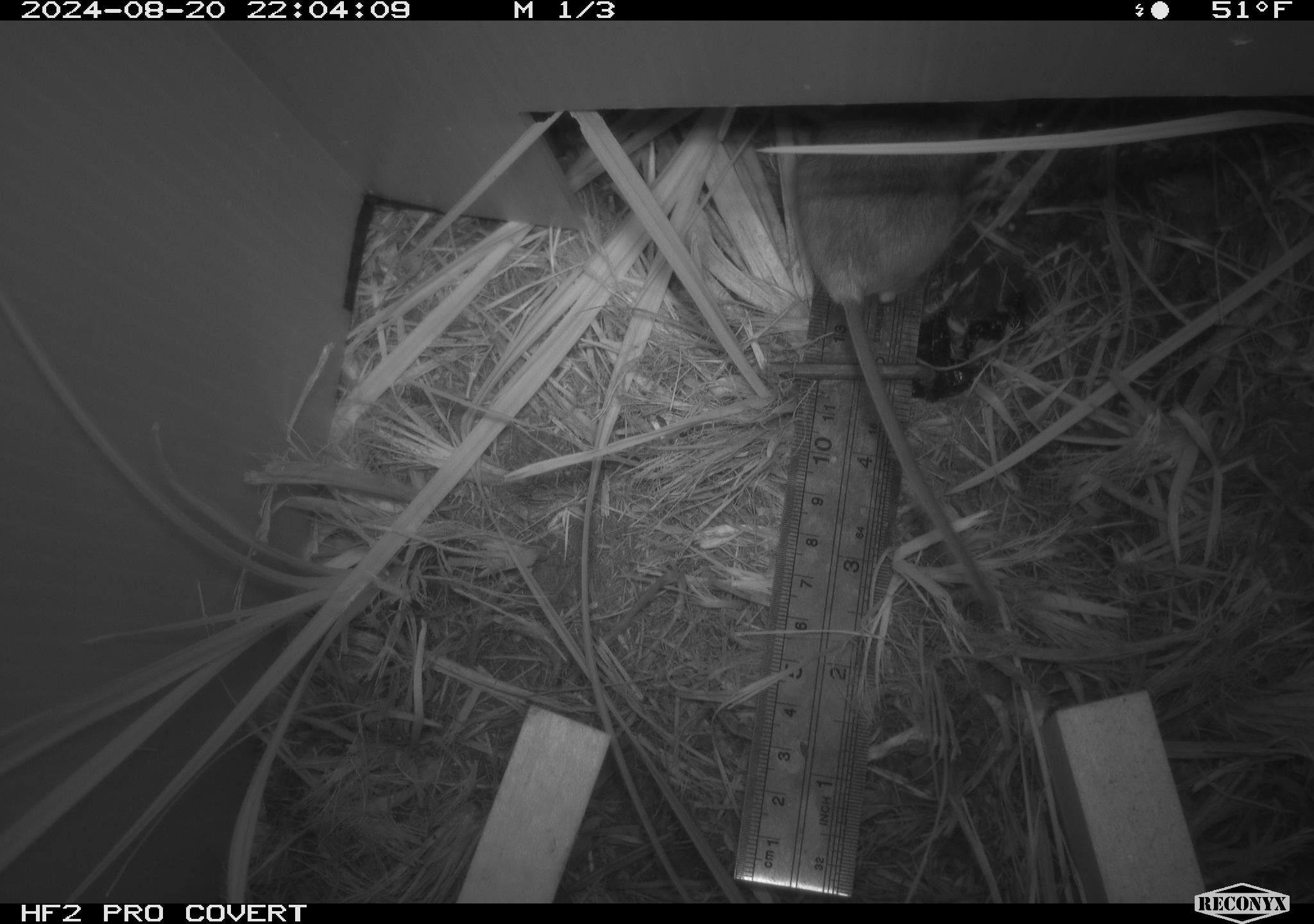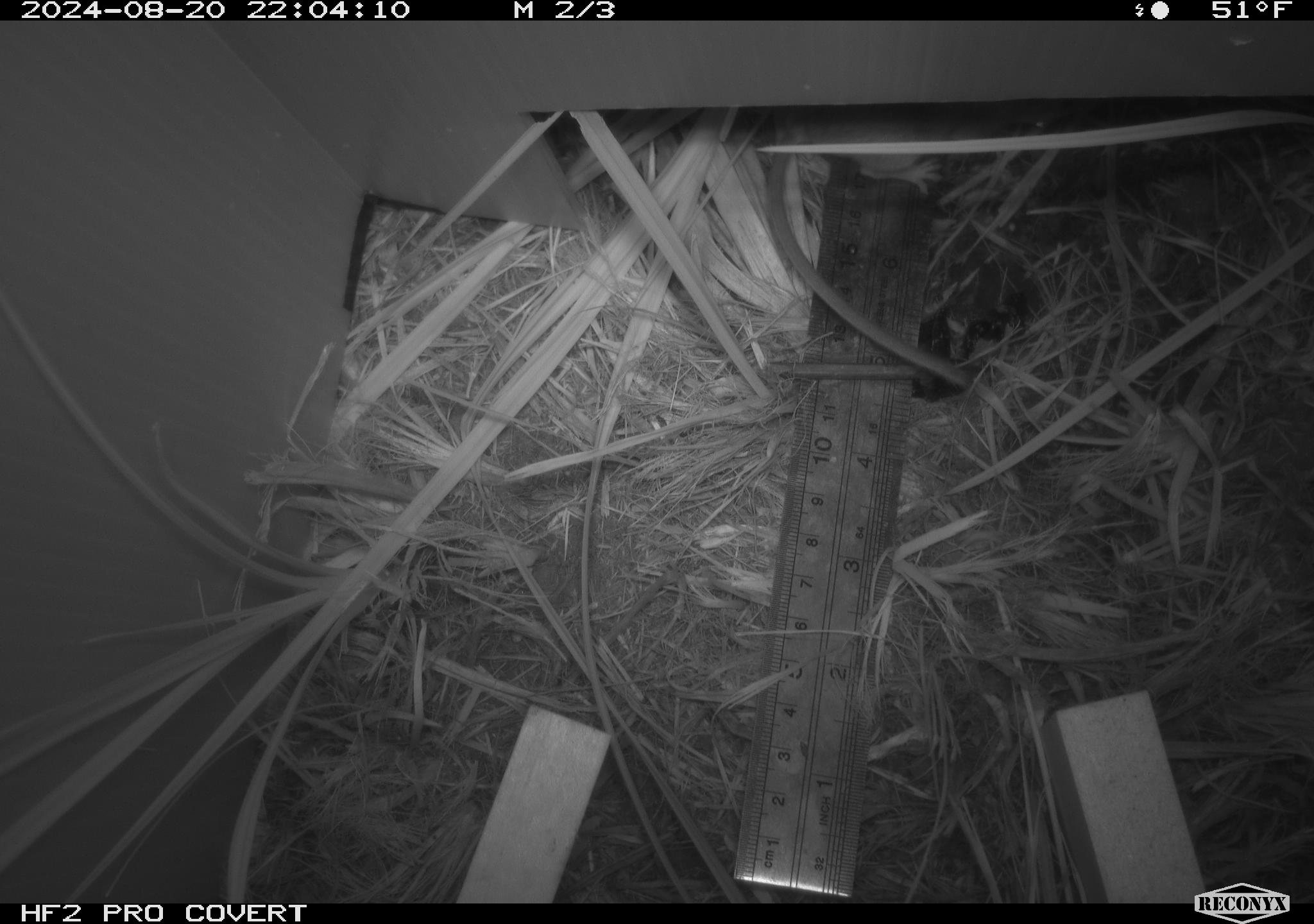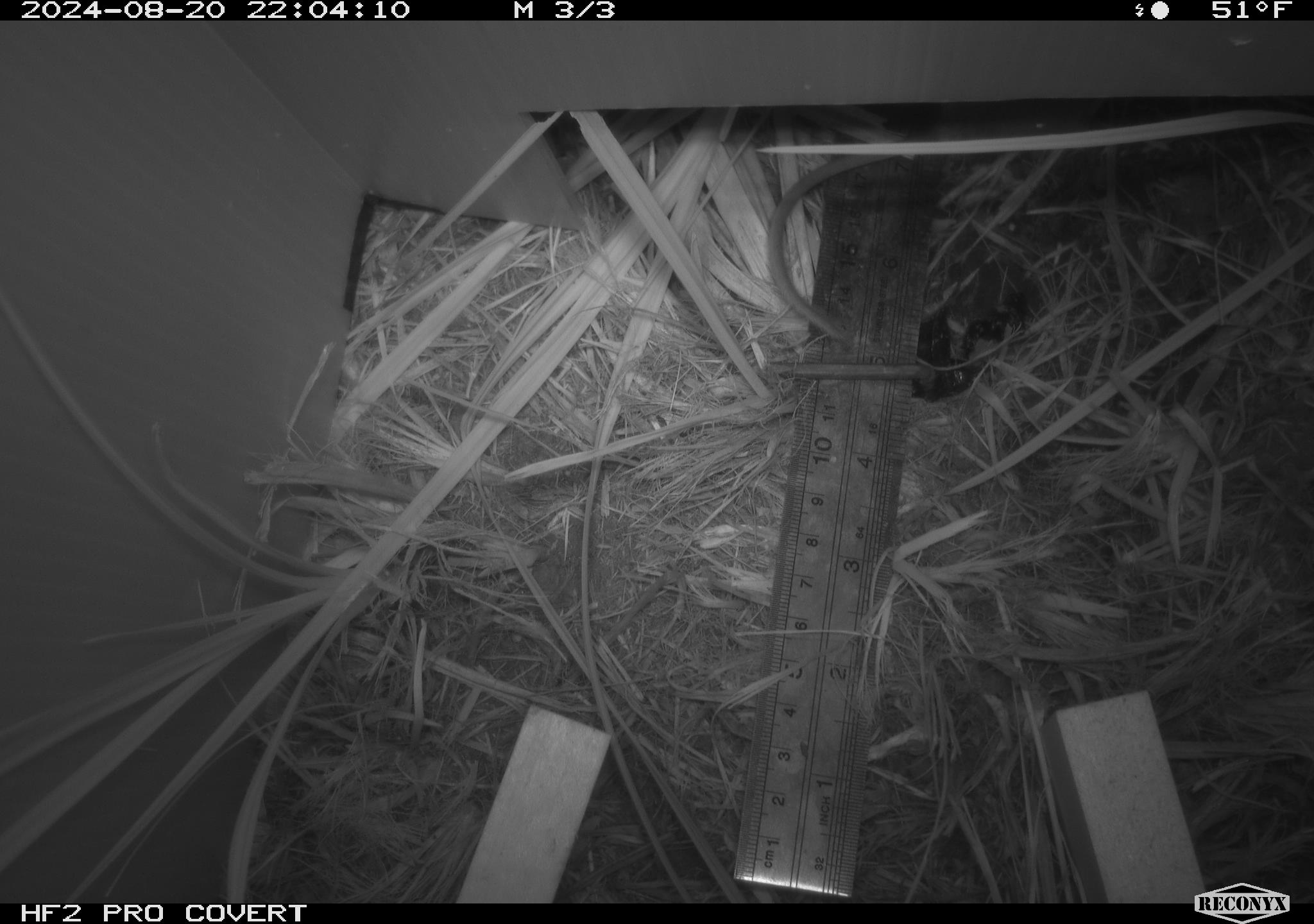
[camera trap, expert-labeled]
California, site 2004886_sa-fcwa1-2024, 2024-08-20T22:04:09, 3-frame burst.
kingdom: Animalia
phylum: Chordata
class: Mammalia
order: Rodentia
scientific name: Rodentia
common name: mouse species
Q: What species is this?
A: Mouse species (Rodentia).